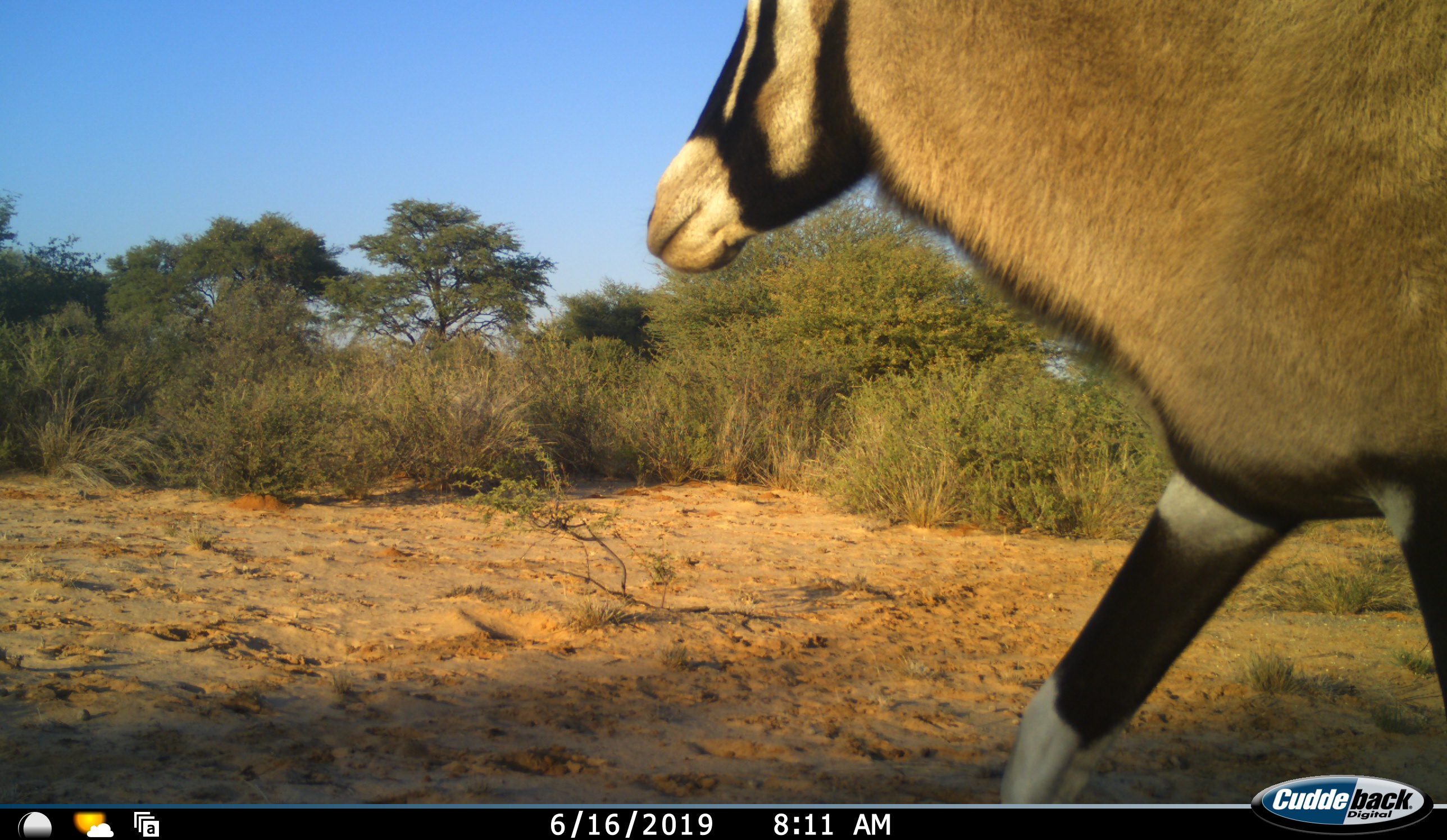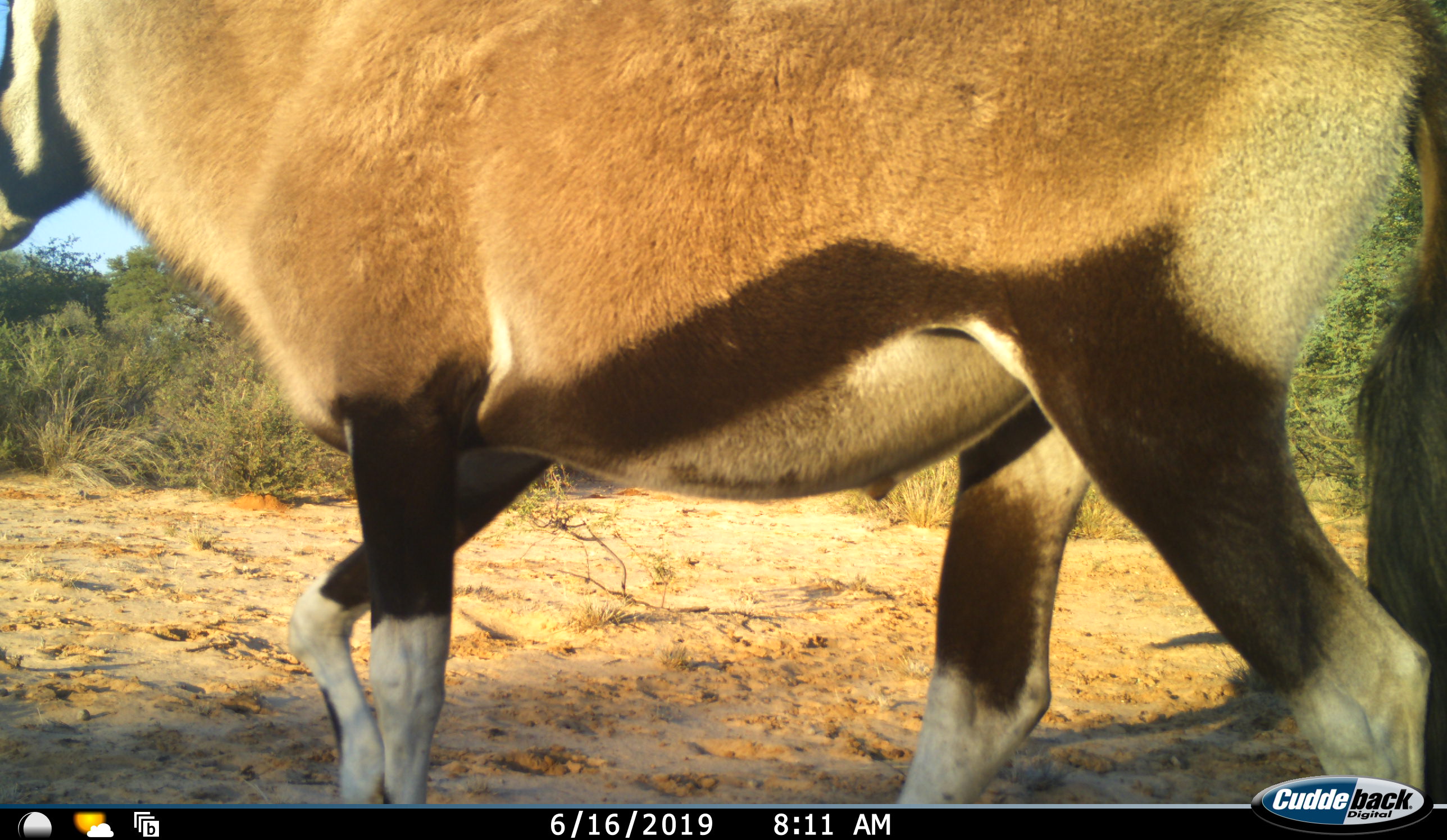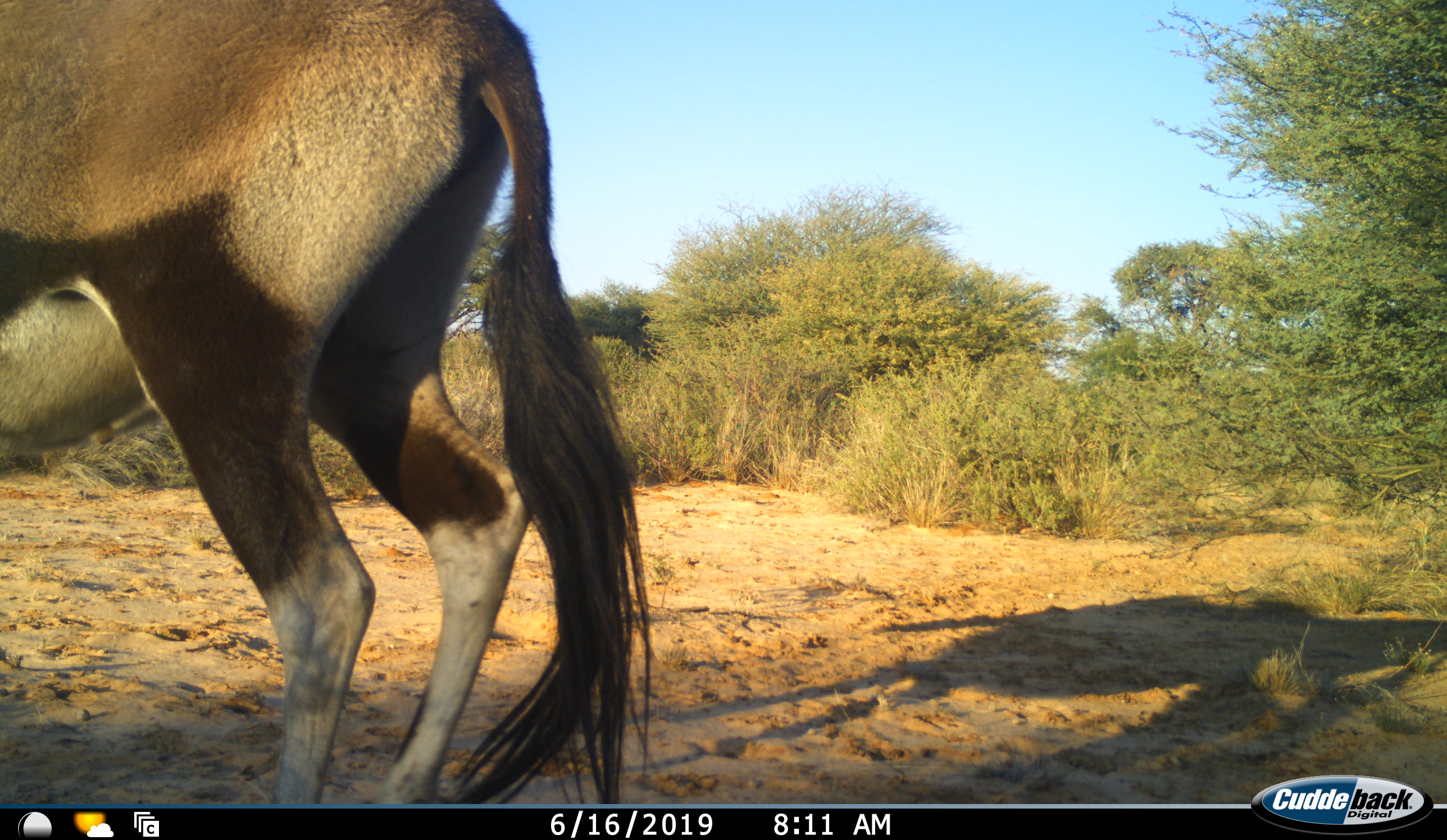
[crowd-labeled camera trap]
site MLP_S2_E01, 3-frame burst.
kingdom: Animalia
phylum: Chordata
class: Mammalia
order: Artiodactyla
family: Bovidae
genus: Oryx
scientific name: Oryx gazella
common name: gemsbok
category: oryx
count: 1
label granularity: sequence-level